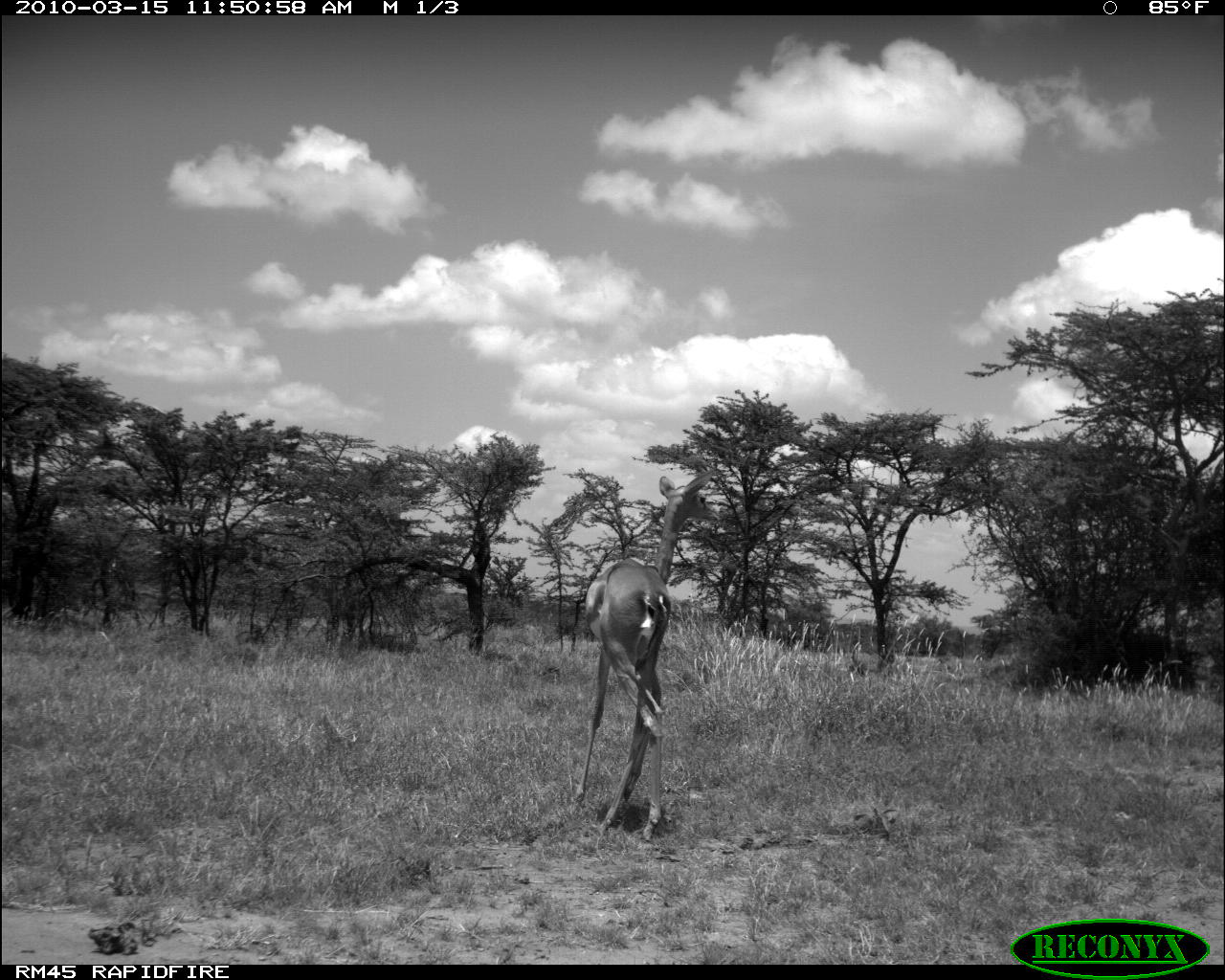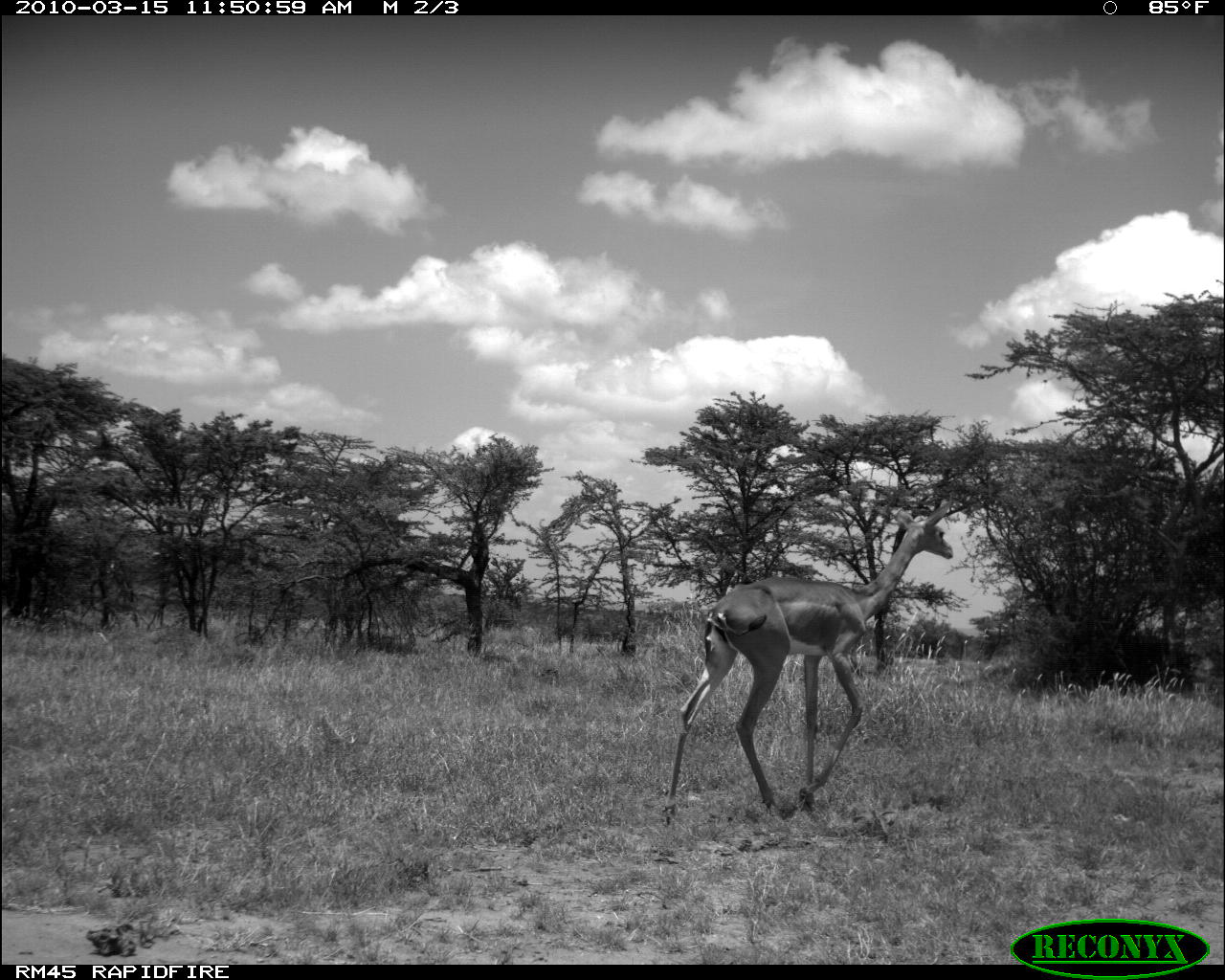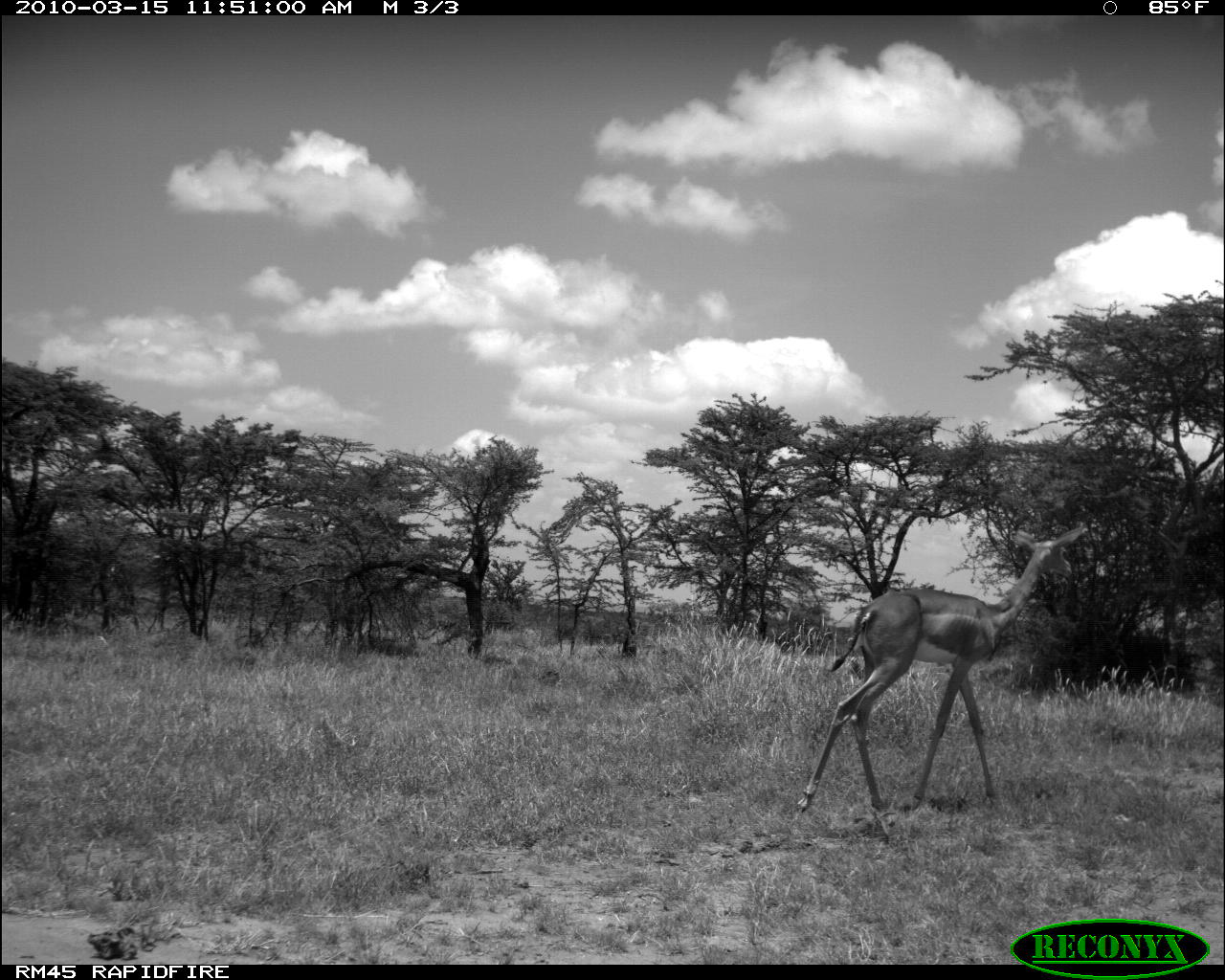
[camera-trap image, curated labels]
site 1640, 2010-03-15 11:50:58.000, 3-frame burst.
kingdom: Animalia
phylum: Chordata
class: Mammalia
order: Artiodactyla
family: Bovidae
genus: Litocranius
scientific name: Litocranius walleri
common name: gerenuk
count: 1